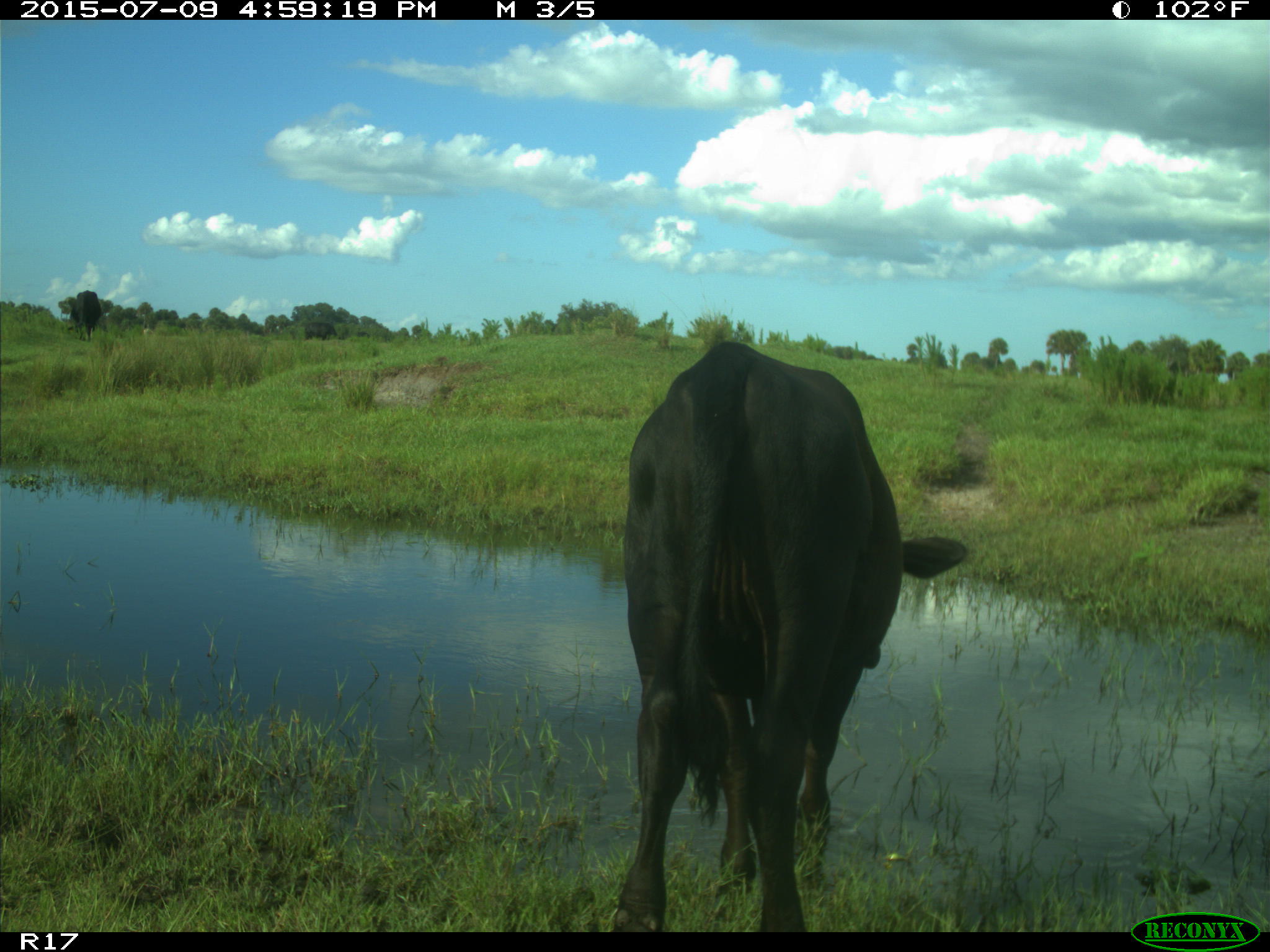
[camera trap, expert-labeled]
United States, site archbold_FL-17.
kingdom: Animalia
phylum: Chordata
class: Mammalia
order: Artiodactyla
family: Bovidae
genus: Bos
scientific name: Bos taurus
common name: domestic cow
Bos taurus (domestic cow).